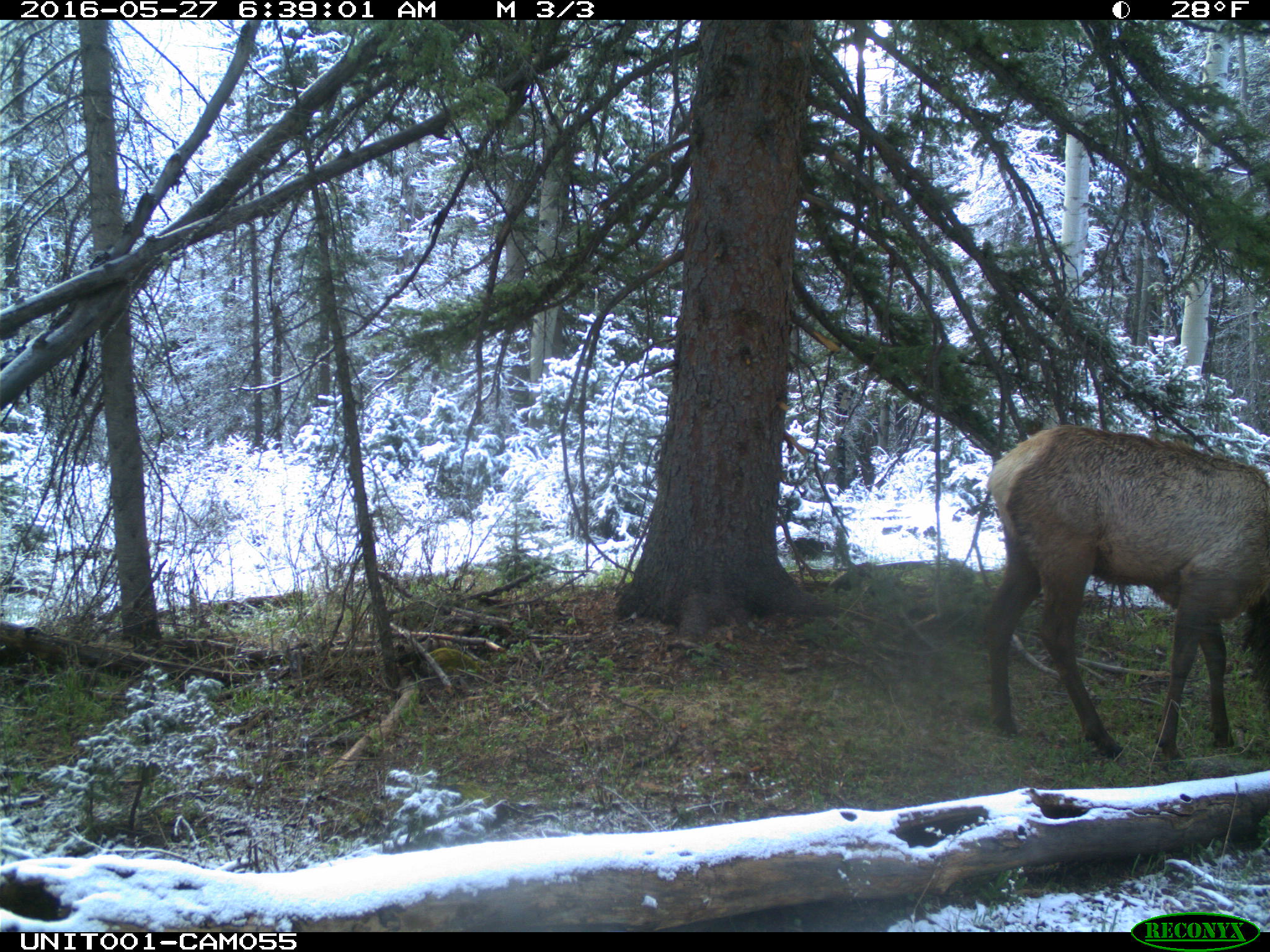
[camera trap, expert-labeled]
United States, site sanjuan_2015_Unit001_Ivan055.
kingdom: Animalia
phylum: Chordata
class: Mammalia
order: Artiodactyla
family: Cervidae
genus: Cervus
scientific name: Cervus elaphus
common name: red deer